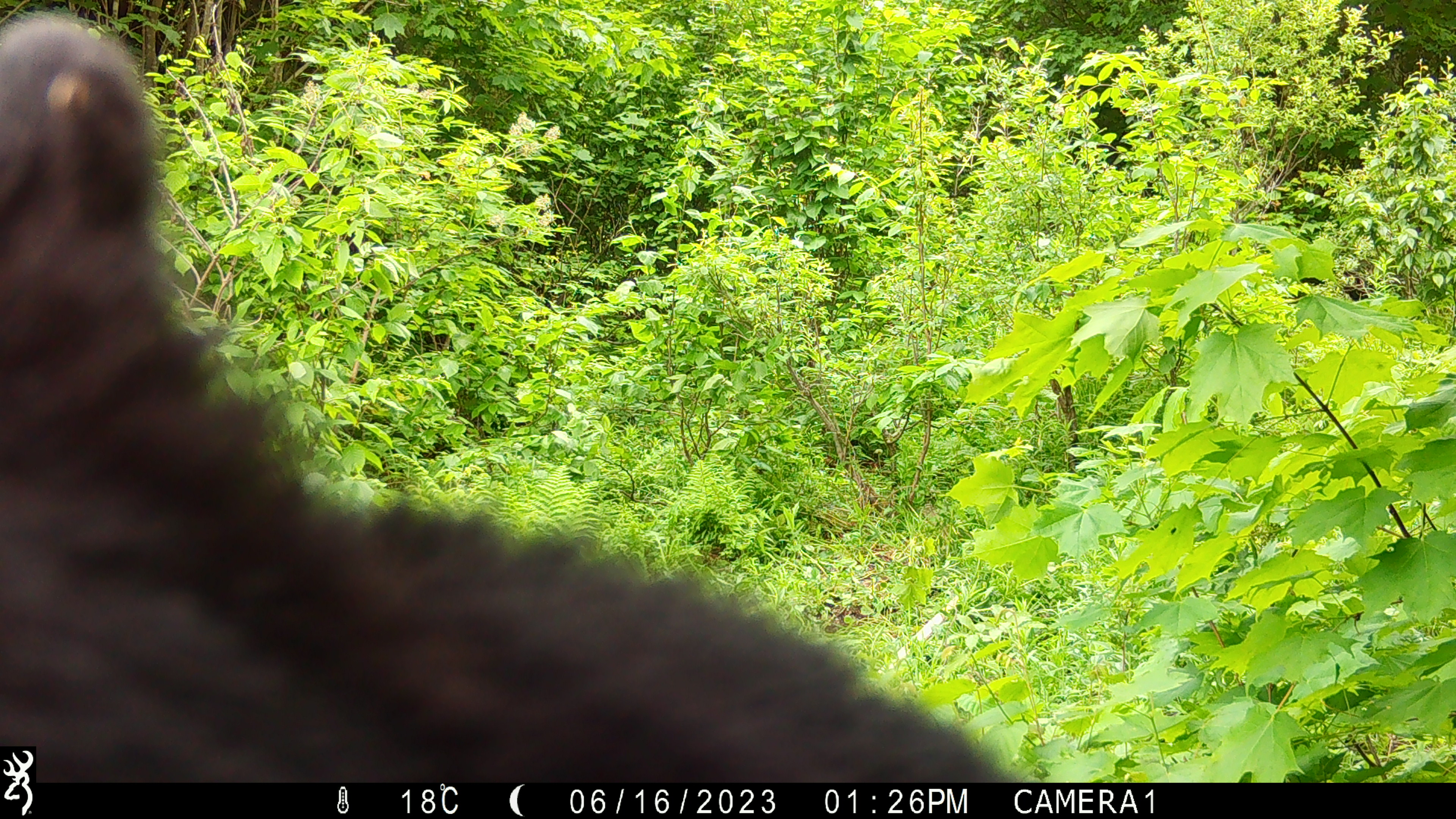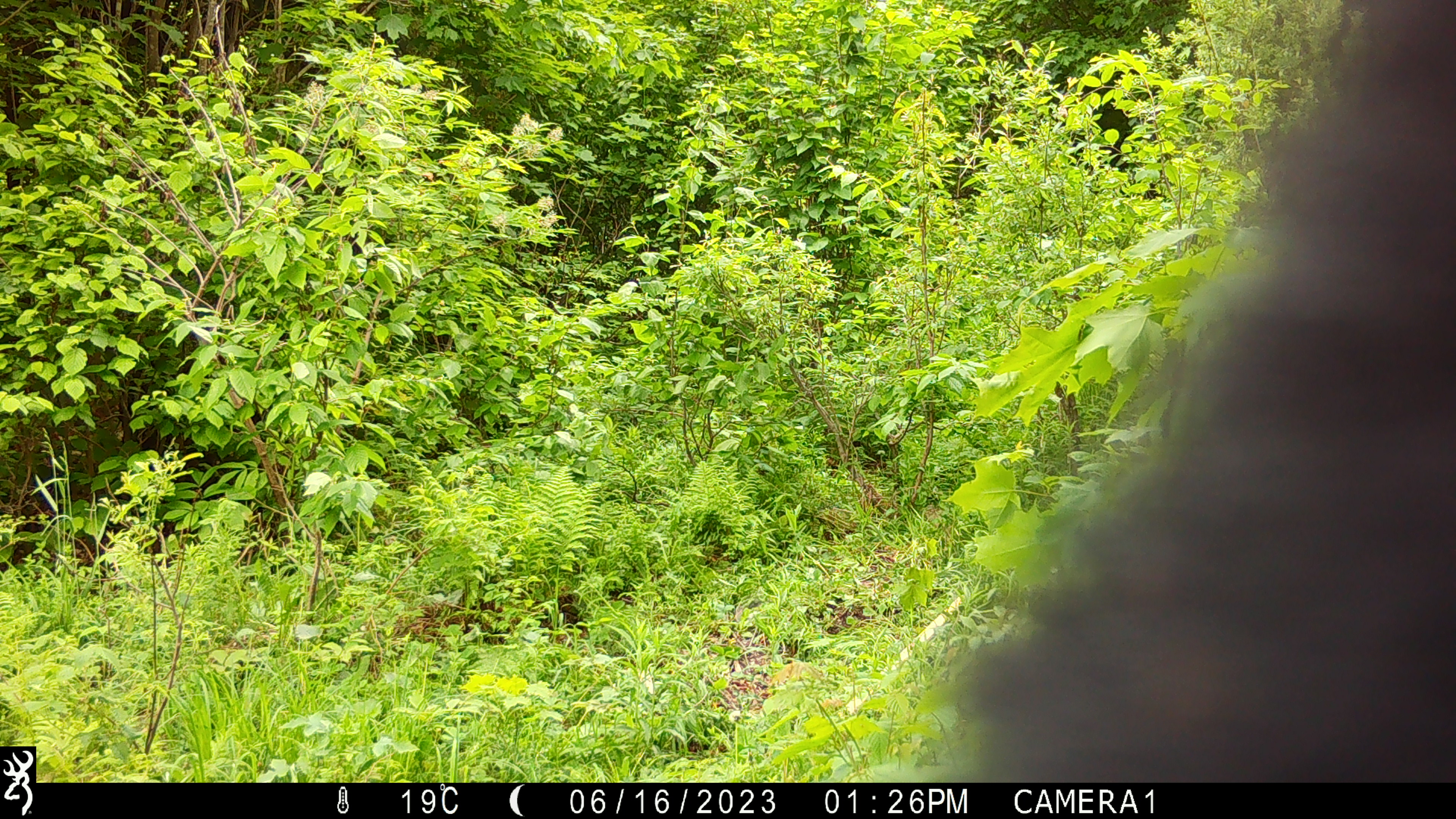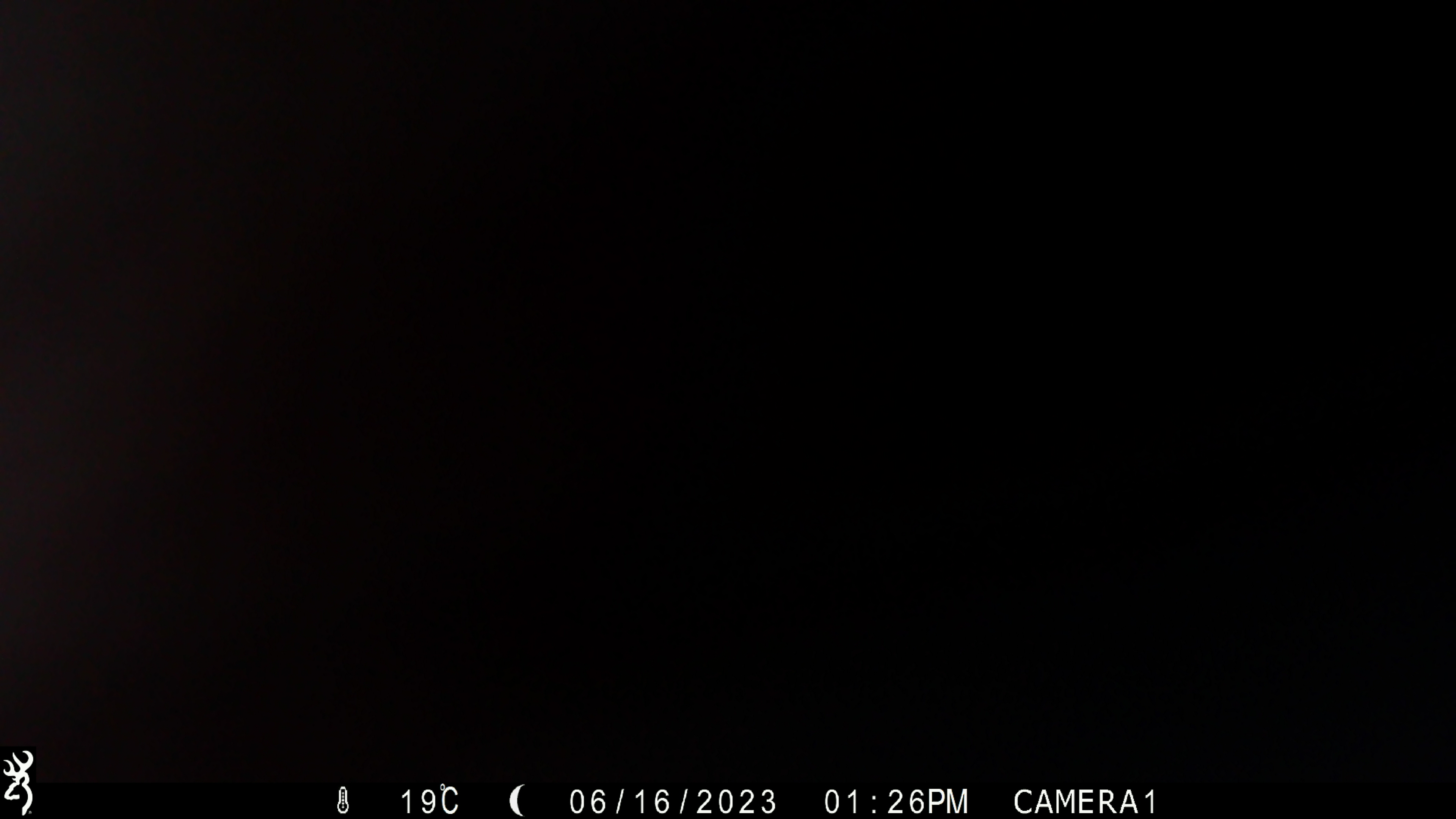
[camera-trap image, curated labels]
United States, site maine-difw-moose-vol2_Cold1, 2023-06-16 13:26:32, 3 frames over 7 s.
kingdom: Animalia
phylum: Chordata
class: Mammalia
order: Carnivora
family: Ursidae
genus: Ursus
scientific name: Ursus americanus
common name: black bear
Black bear (Ursus americanus).